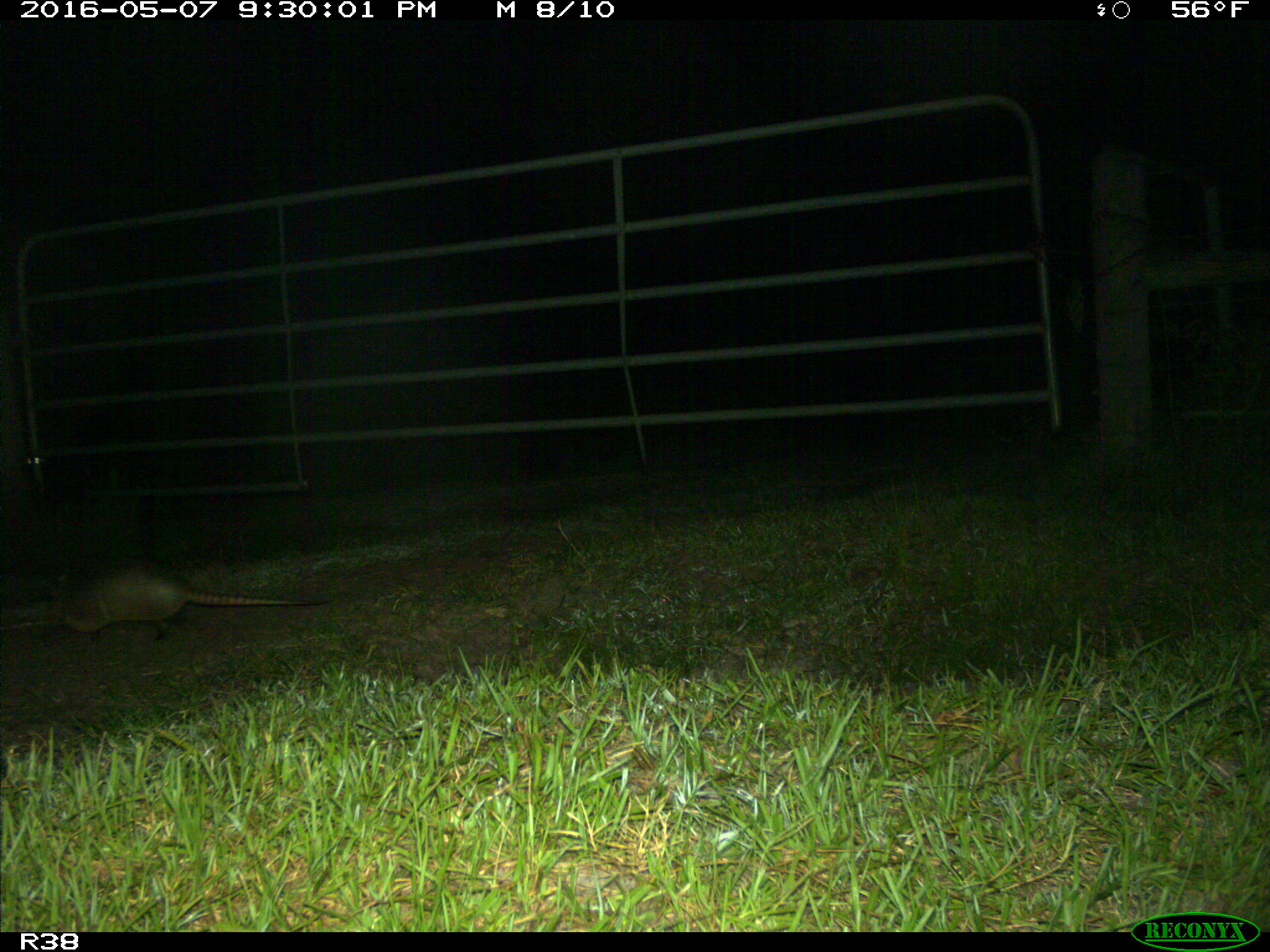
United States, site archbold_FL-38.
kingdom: Animalia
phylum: Chordata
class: Mammalia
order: Cingulata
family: Dasypodidae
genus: Dasypus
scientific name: Dasypus novemcinctus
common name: nine-banded armadillo